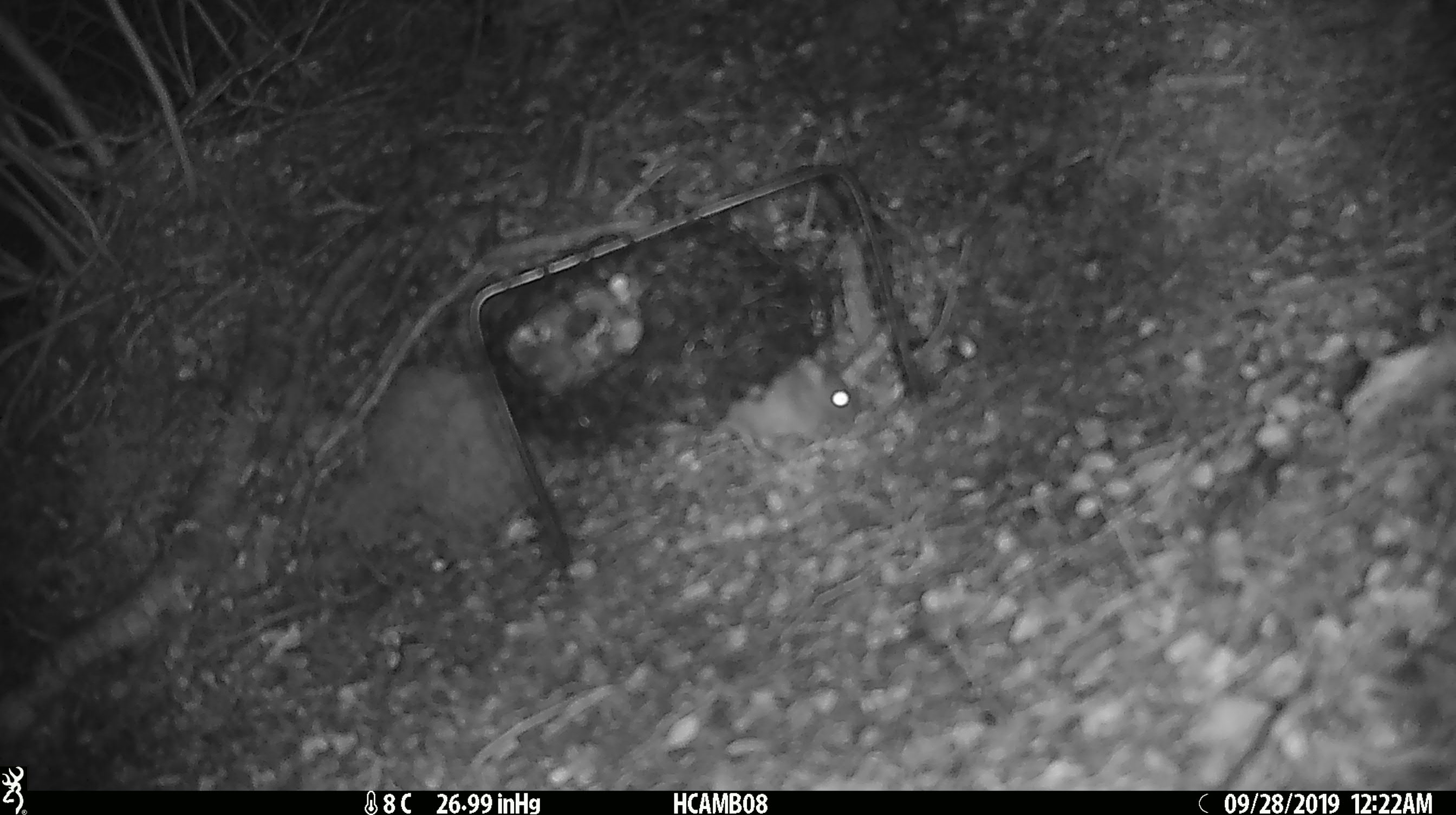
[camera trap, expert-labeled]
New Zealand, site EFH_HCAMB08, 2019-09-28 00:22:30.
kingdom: Animalia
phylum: Chordata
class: Mammalia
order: Rodentia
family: Muridae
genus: Mus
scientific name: Mus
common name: mouse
Mouse (Mus).